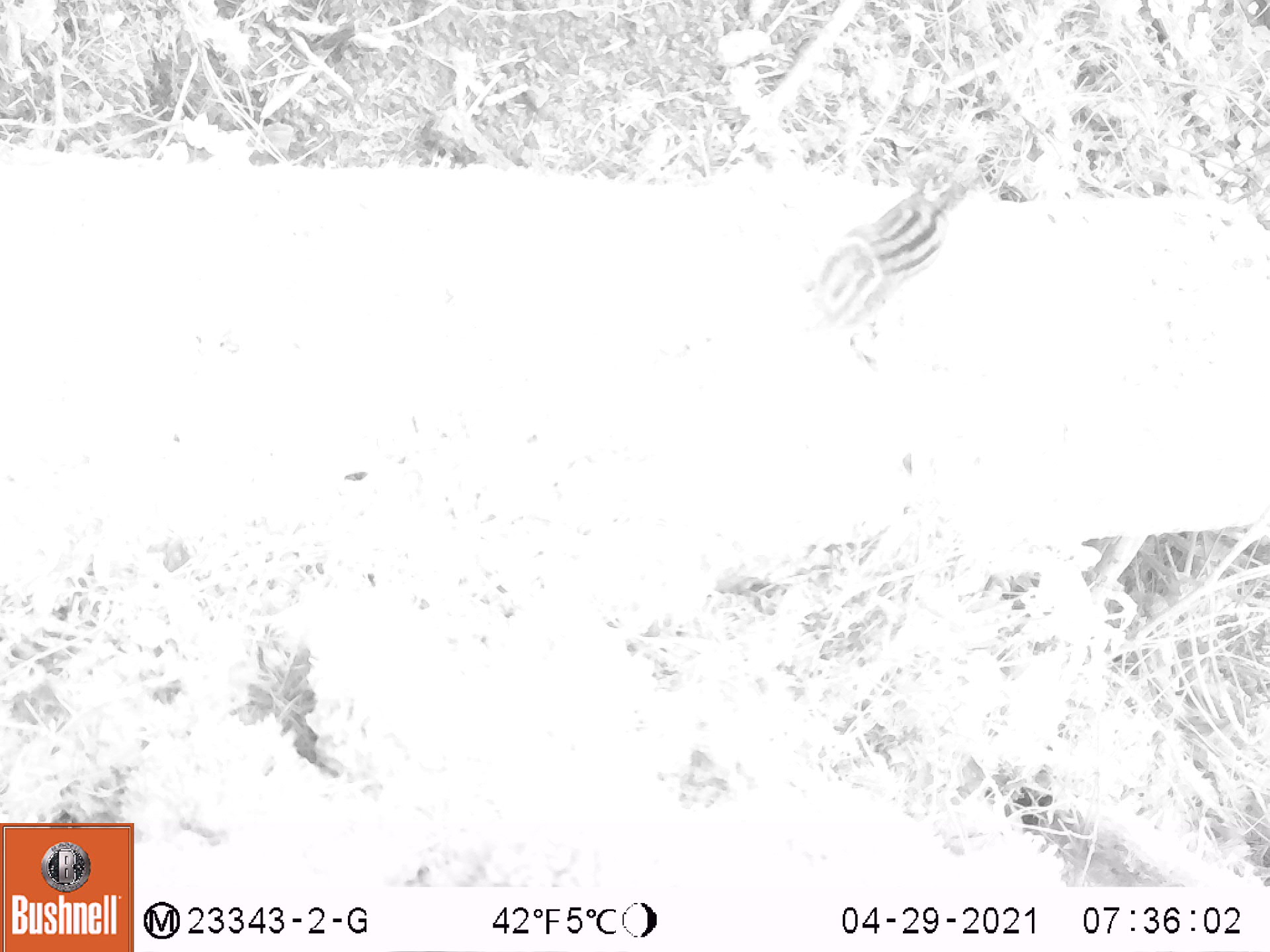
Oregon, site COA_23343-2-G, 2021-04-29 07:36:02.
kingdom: Animalia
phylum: Chordata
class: Mammalia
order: Rodentia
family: Sciuridae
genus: Neotamias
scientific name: Neotamias townsendii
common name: townsend's chipmunk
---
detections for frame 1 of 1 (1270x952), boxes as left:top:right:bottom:
townsend's chipmunk: 787:159:985:352